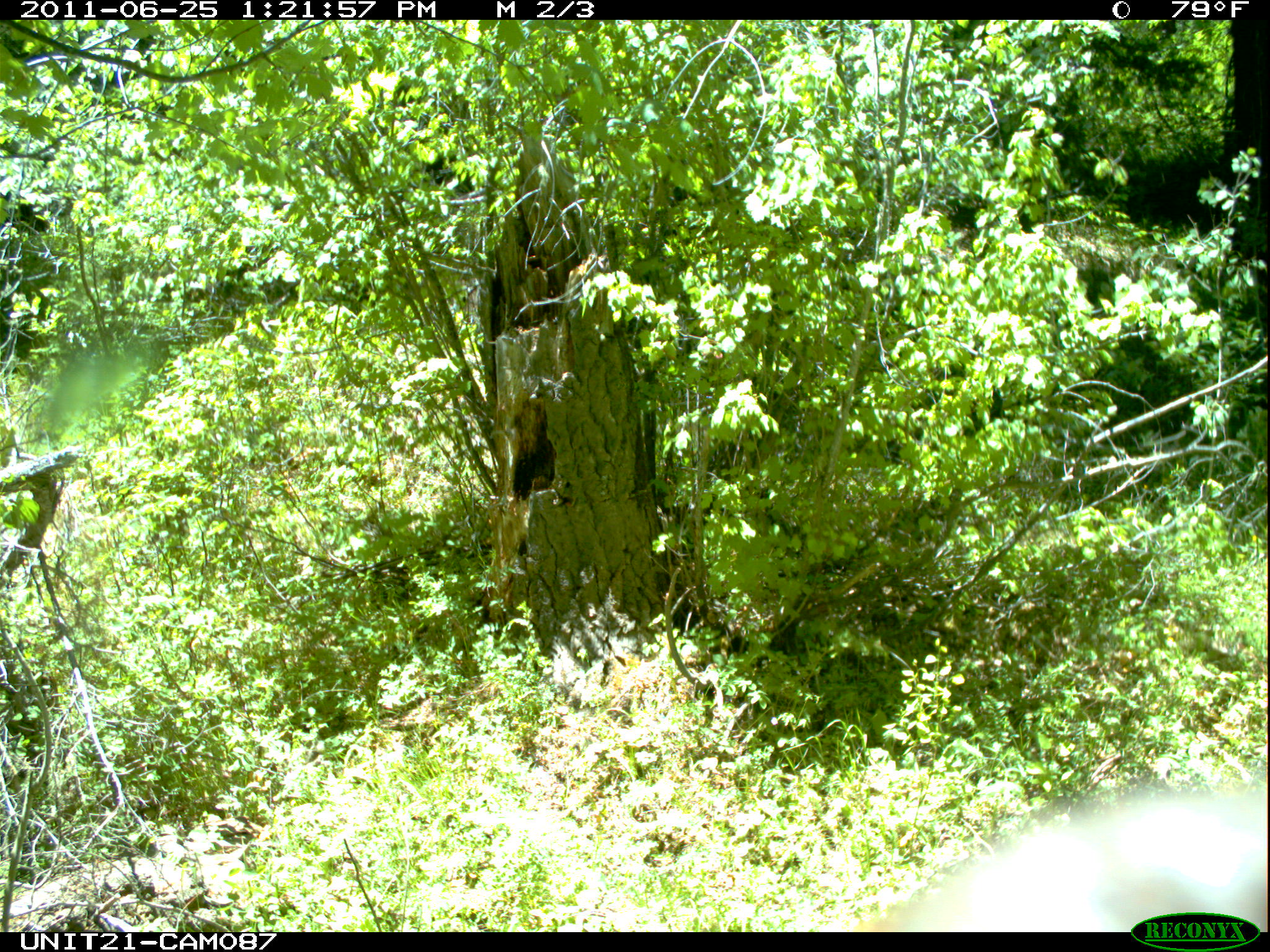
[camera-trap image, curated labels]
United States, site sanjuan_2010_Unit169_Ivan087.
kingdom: Animalia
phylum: Chordata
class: Mammalia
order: Carnivora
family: Ursidae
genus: Ursus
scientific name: Ursus americanus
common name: american black bear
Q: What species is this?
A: Ursus americanus (american black bear).